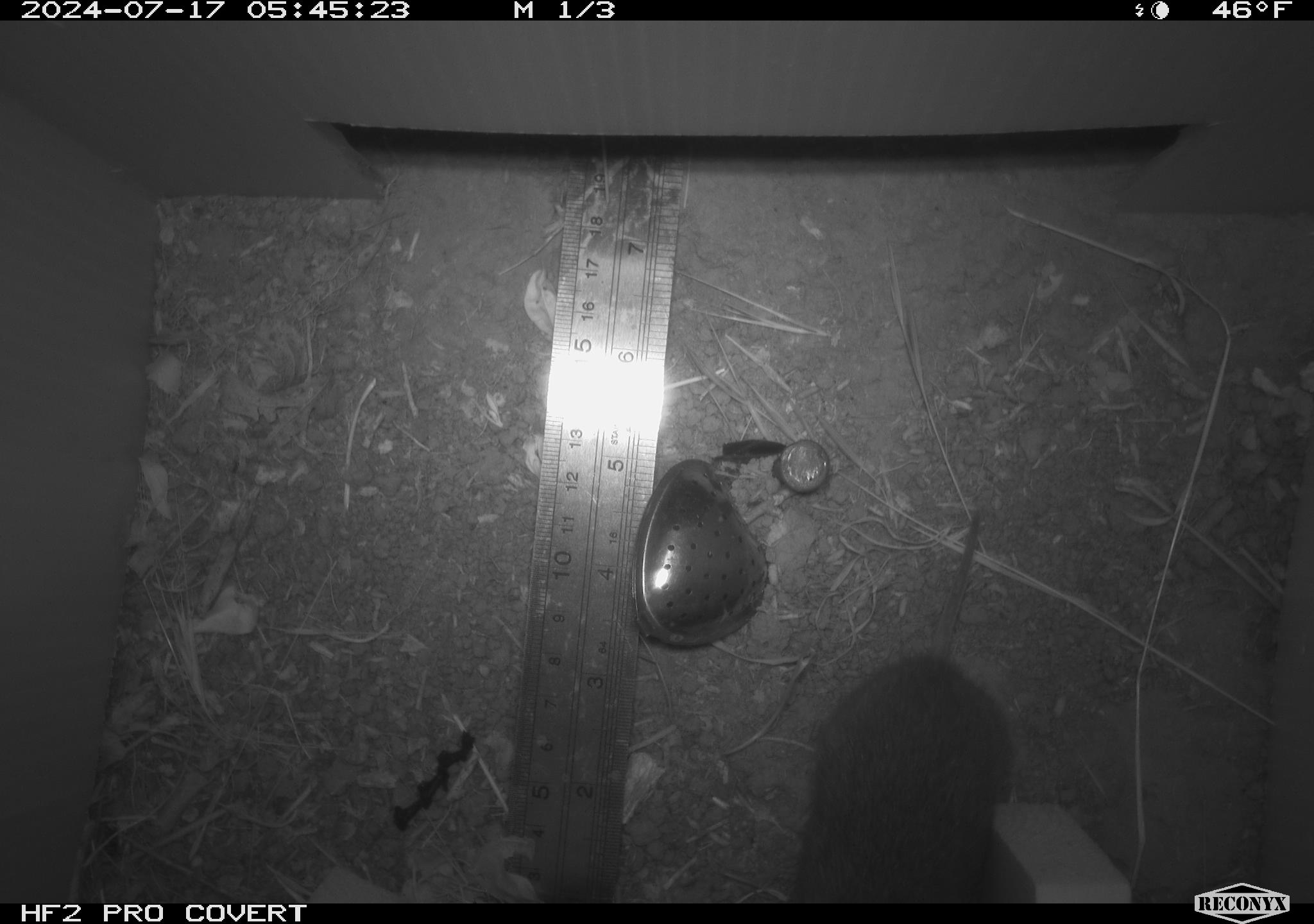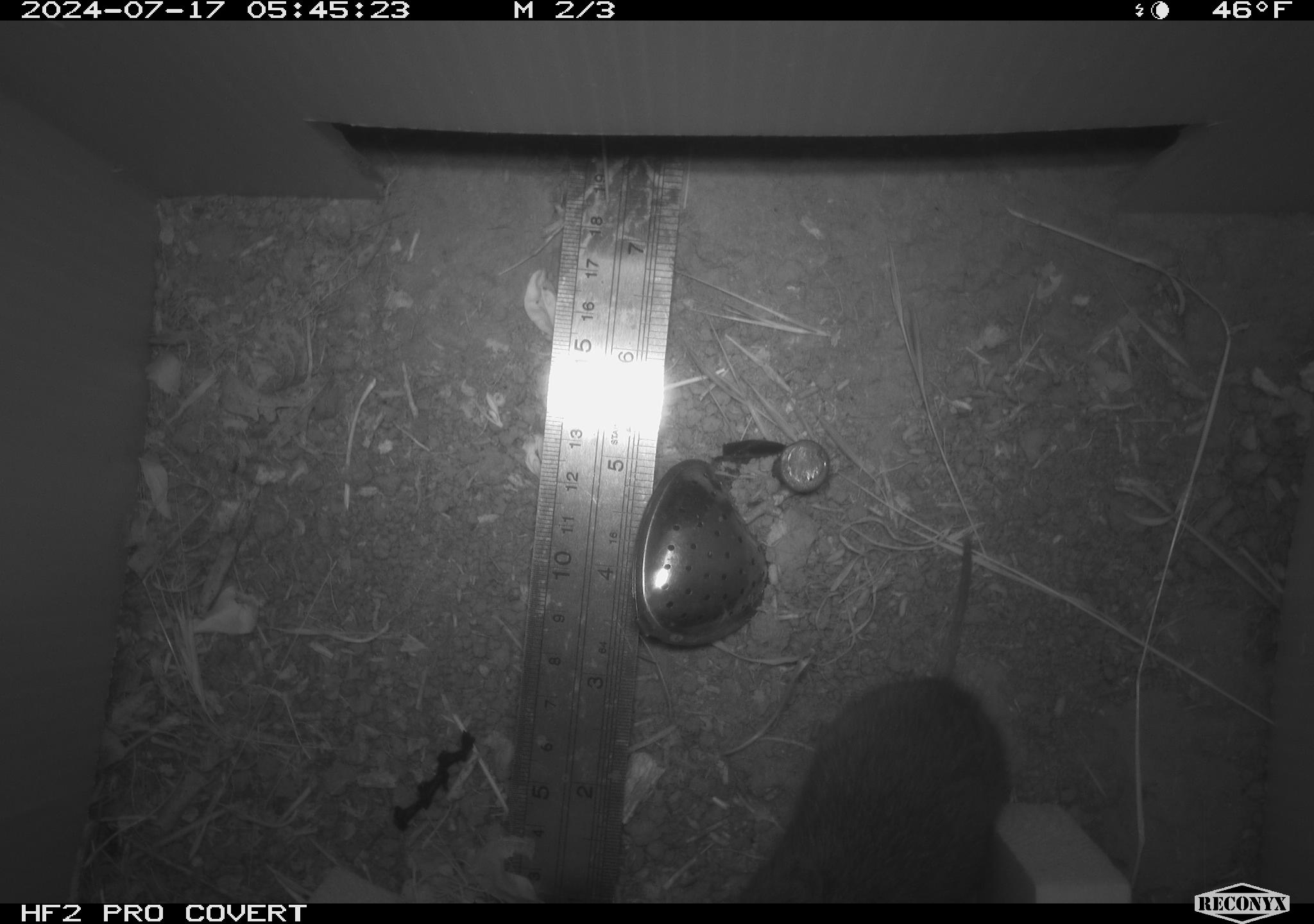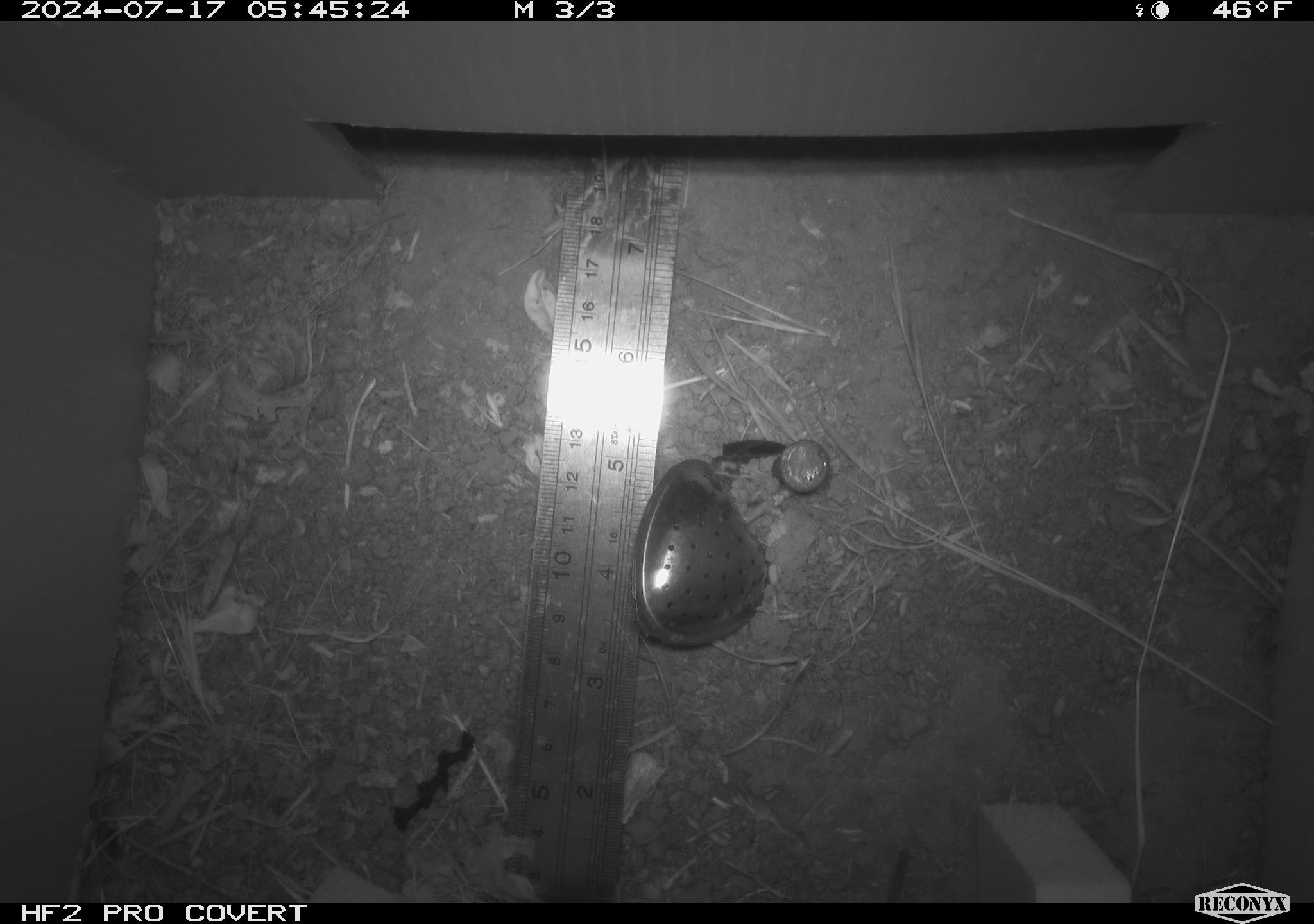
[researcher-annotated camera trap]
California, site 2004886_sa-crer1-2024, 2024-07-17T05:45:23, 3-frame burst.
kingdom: Animalia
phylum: Chordata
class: Mammalia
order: Rodentia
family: Cricetidae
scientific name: Arvicolinae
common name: voles, lemmings, and muskrats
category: arvicolinae subfamily